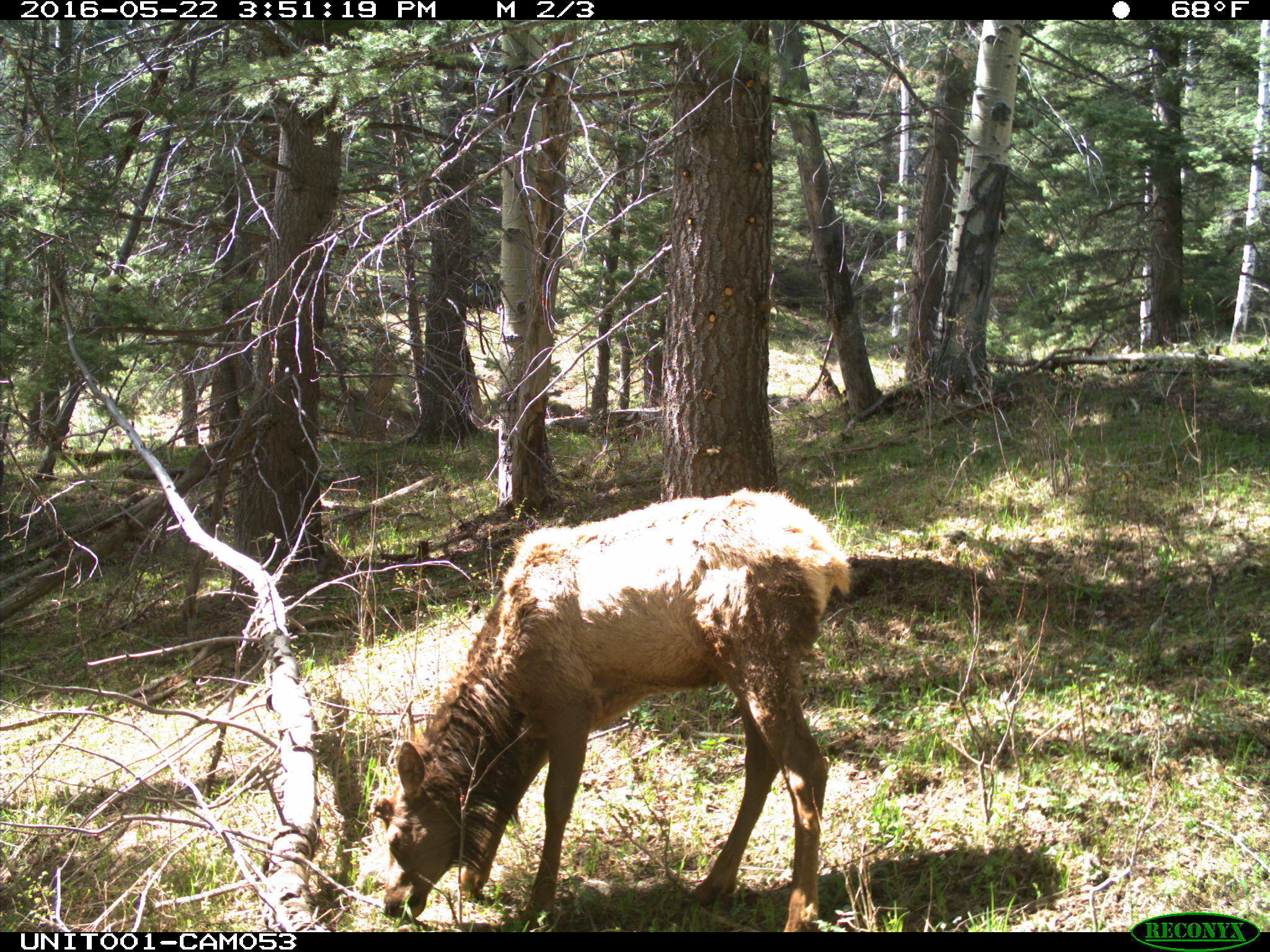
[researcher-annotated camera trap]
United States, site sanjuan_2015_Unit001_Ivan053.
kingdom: Animalia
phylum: Chordata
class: Mammalia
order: Artiodactyla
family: Cervidae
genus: Cervus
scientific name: Cervus elaphus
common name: red deer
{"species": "Cervus elaphus (red deer)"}